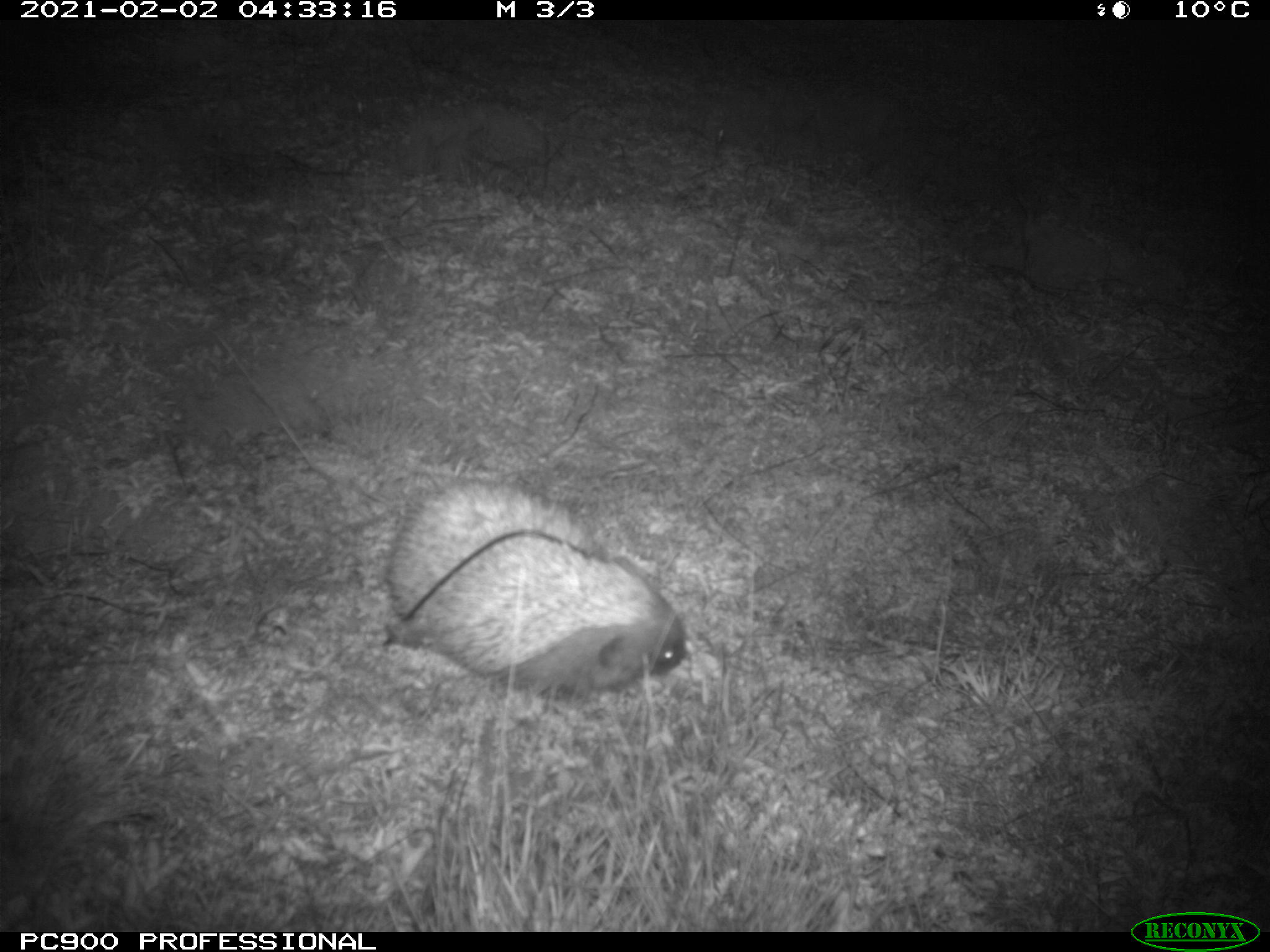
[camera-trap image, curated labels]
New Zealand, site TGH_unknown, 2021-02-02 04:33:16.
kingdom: Animalia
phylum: Chordata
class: Mammalia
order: Eulipotyphla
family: Erinaceidae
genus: Erinaceus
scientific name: Erinaceus europaeus europaeus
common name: european hedgehog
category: hedgehog